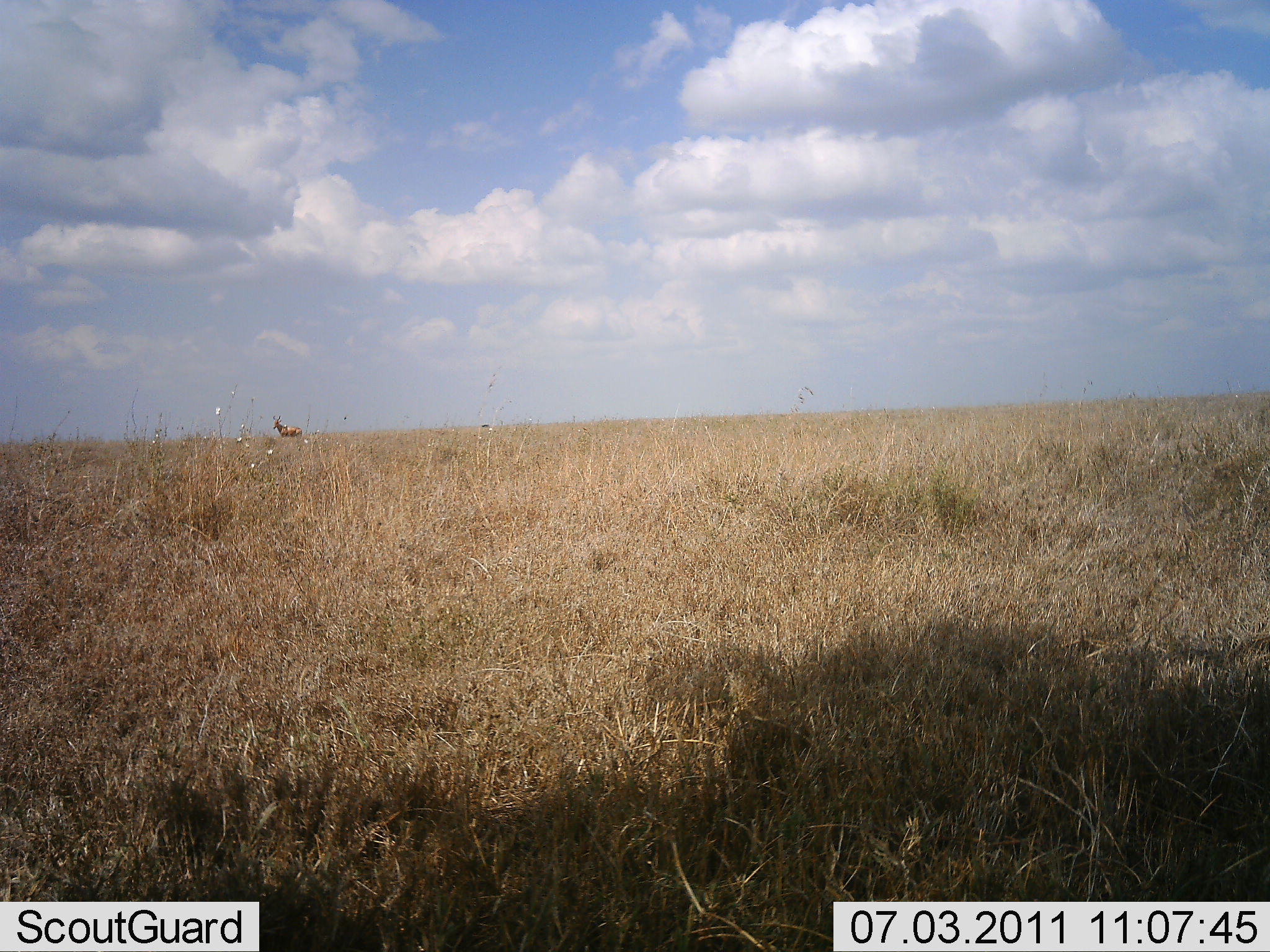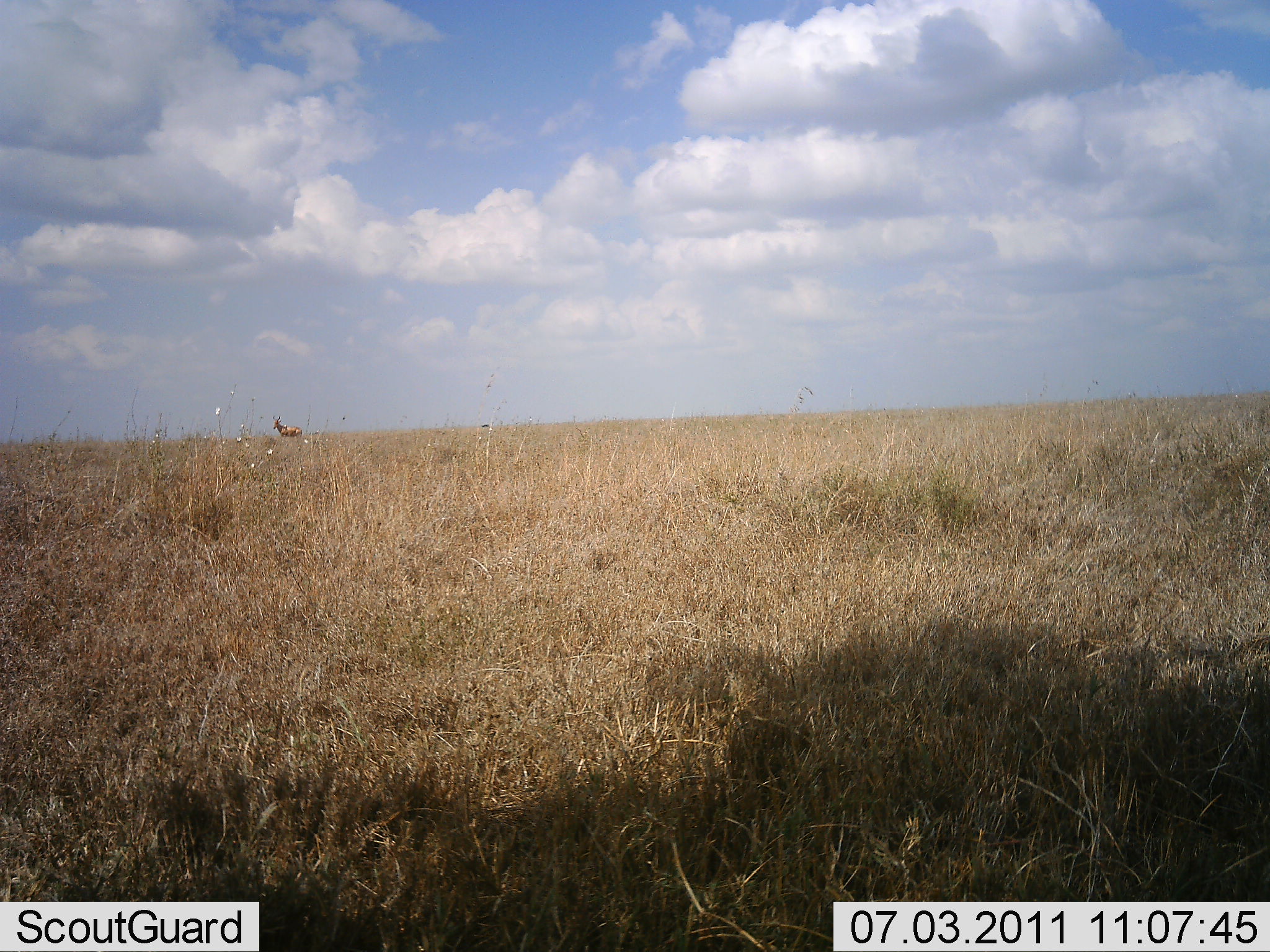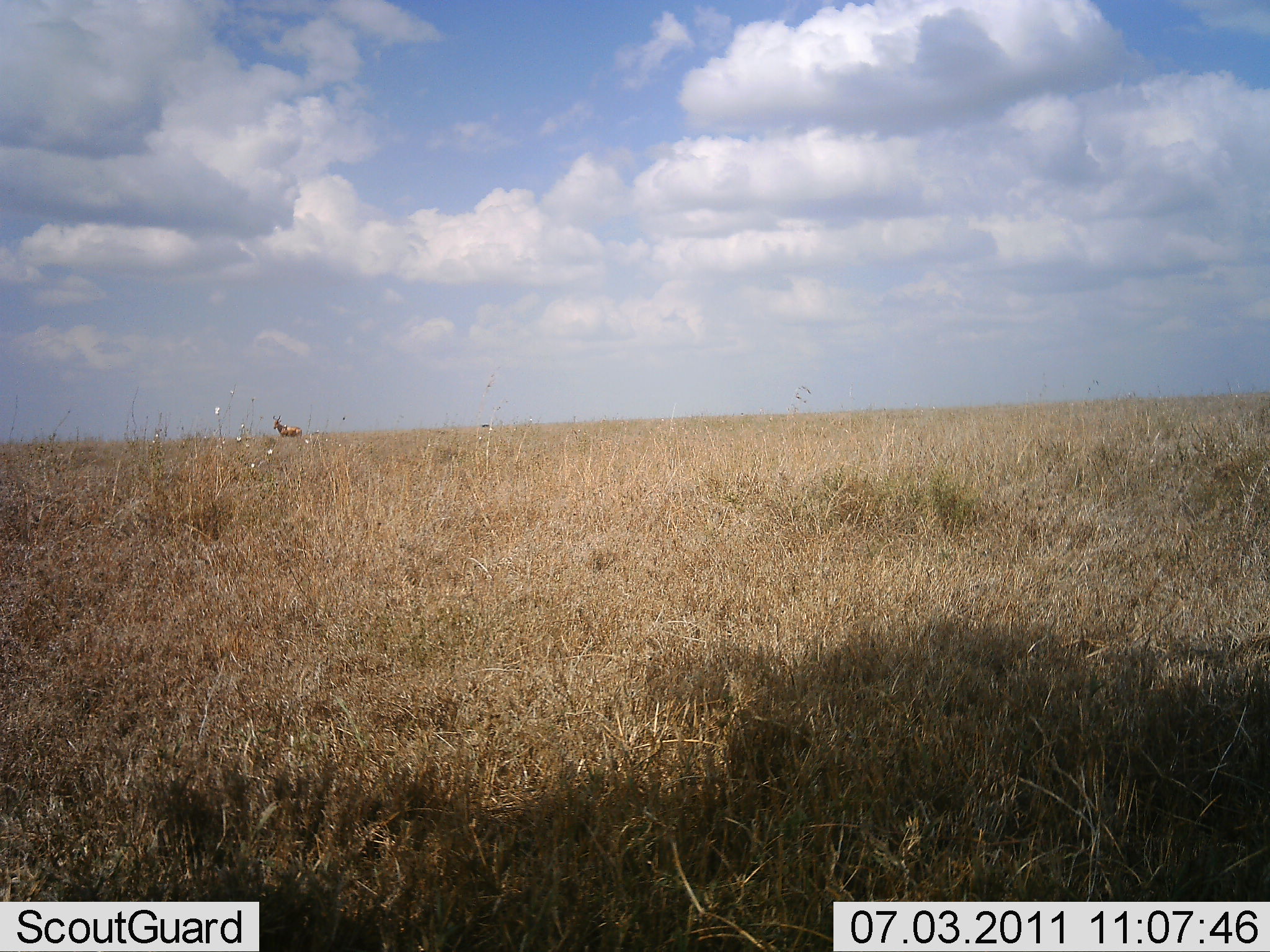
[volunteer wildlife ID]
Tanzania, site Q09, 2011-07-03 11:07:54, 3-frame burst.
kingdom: Animalia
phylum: Chordata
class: Mammalia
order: Artiodactyla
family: Bovidae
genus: Alcelaphus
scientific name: Alcelaphus buselaphus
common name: hartebeest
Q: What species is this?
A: Hartebeest (Alcelaphus buselaphus).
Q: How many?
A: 1.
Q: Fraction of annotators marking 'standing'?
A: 100%.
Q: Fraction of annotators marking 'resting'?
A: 0%.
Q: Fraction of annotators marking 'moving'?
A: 0%.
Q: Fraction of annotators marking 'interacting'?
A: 0%.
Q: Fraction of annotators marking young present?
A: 0%.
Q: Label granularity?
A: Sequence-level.